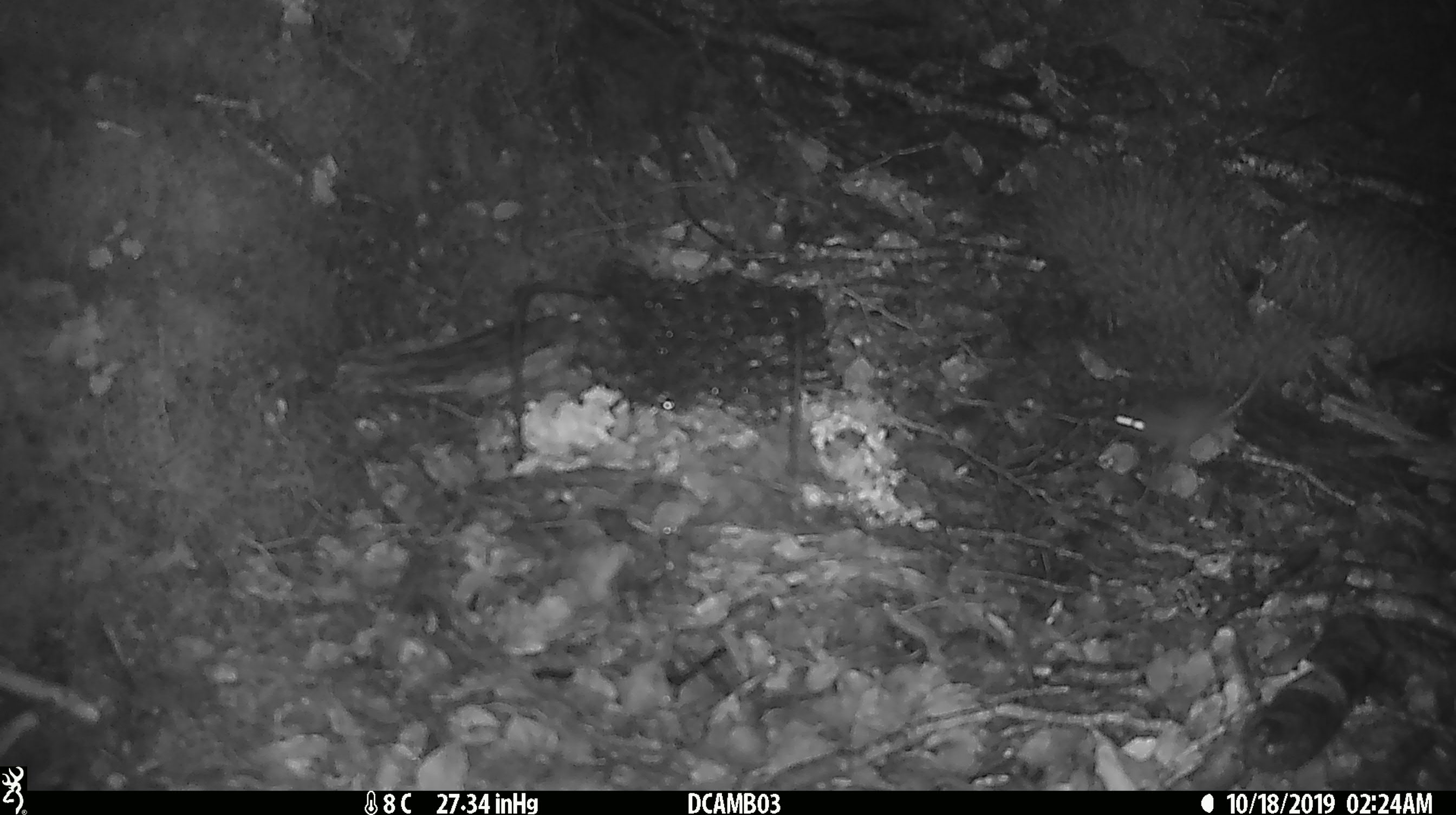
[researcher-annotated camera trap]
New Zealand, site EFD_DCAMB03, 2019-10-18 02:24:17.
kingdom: Animalia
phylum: Chordata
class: Mammalia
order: Rodentia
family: Muridae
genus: Mus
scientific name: Mus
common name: mouse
Mouse (Mus).